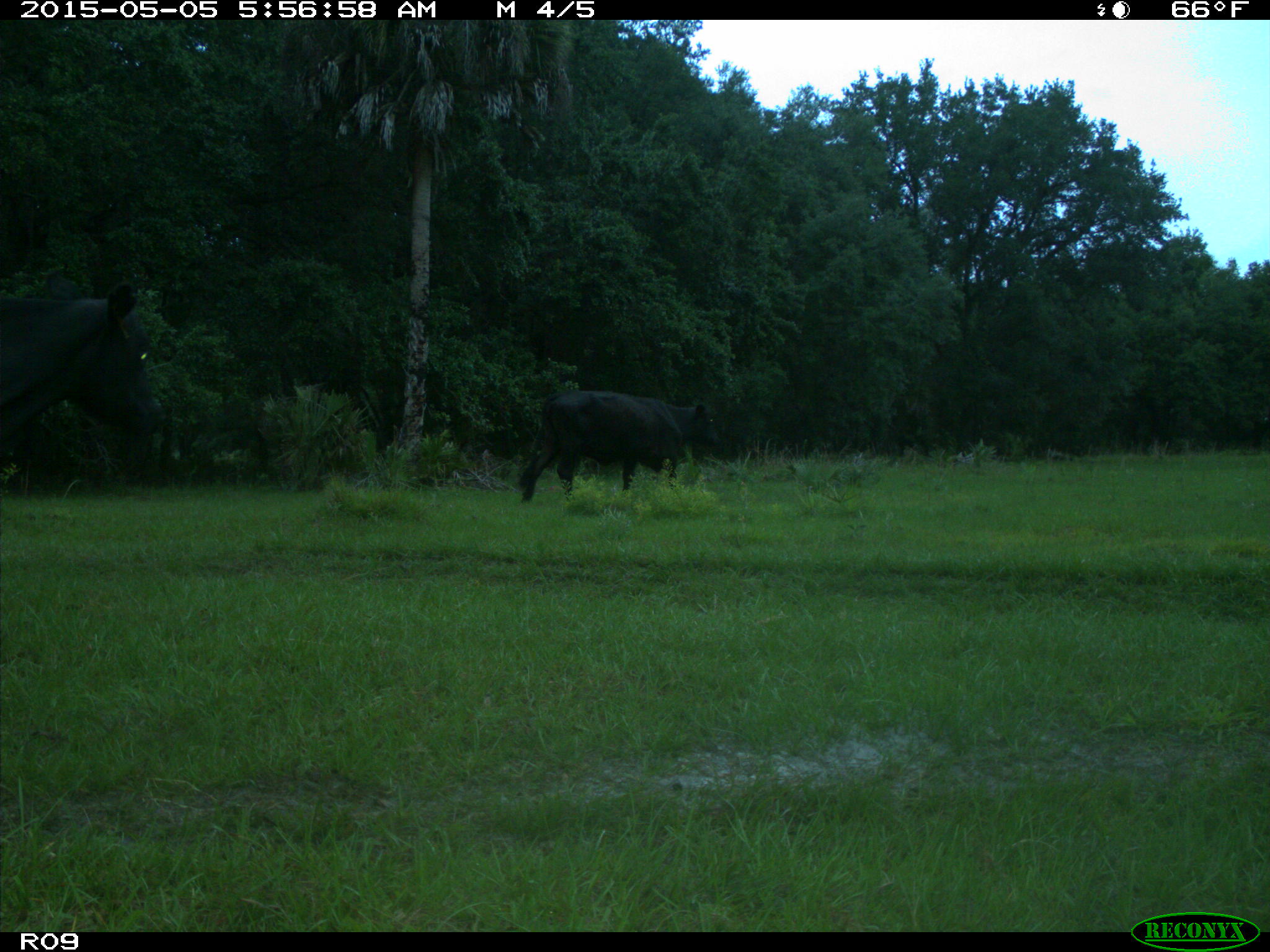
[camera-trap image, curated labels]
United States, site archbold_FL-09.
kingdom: Animalia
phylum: Chordata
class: Mammalia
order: Artiodactyla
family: Bovidae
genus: Bos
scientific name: Bos taurus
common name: domestic cow